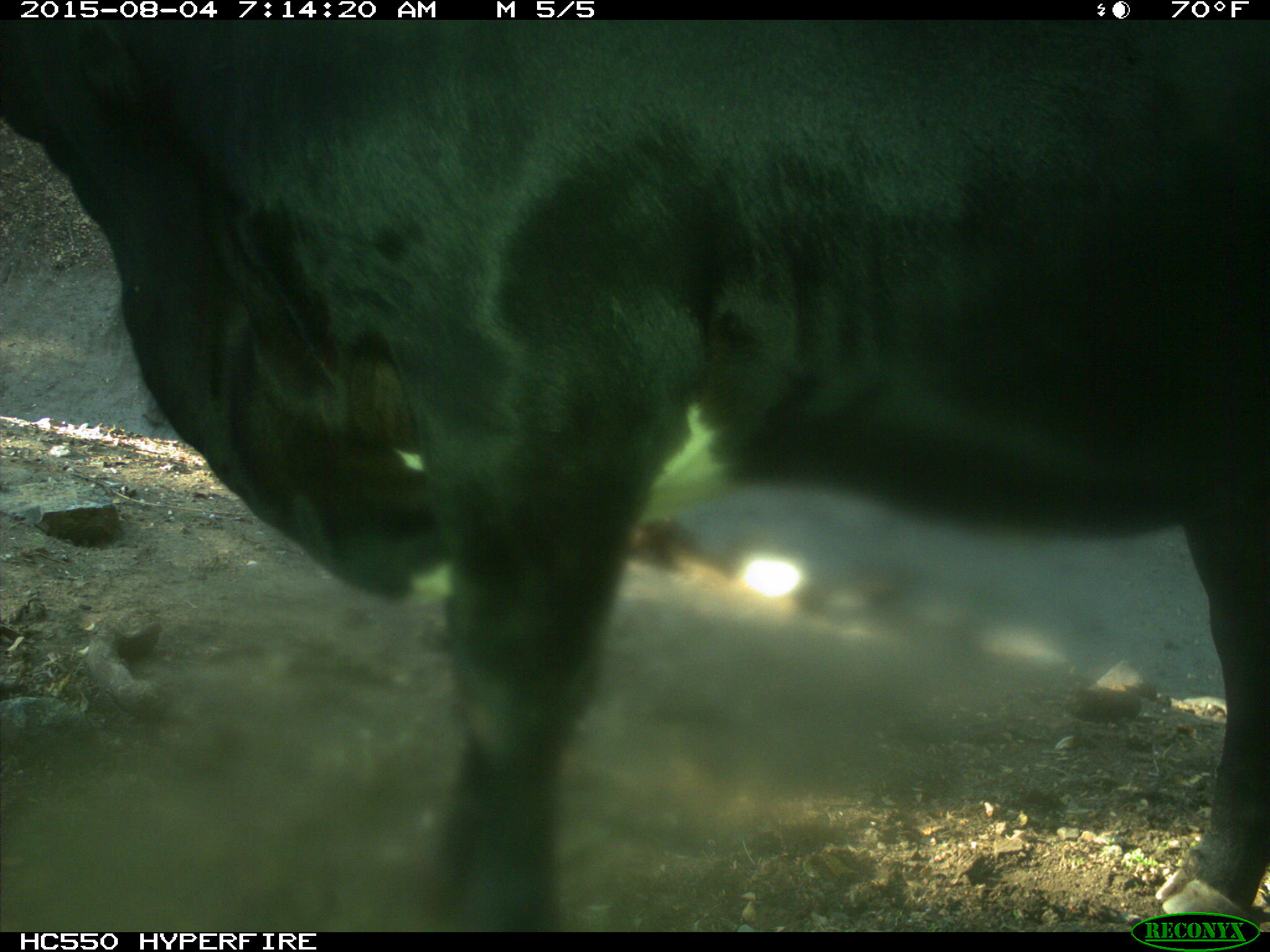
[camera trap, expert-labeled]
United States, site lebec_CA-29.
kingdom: Animalia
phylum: Chordata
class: Mammalia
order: Artiodactyla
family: Bovidae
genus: Bos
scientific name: Bos taurus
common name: domestic cow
Bos taurus (domestic cow).